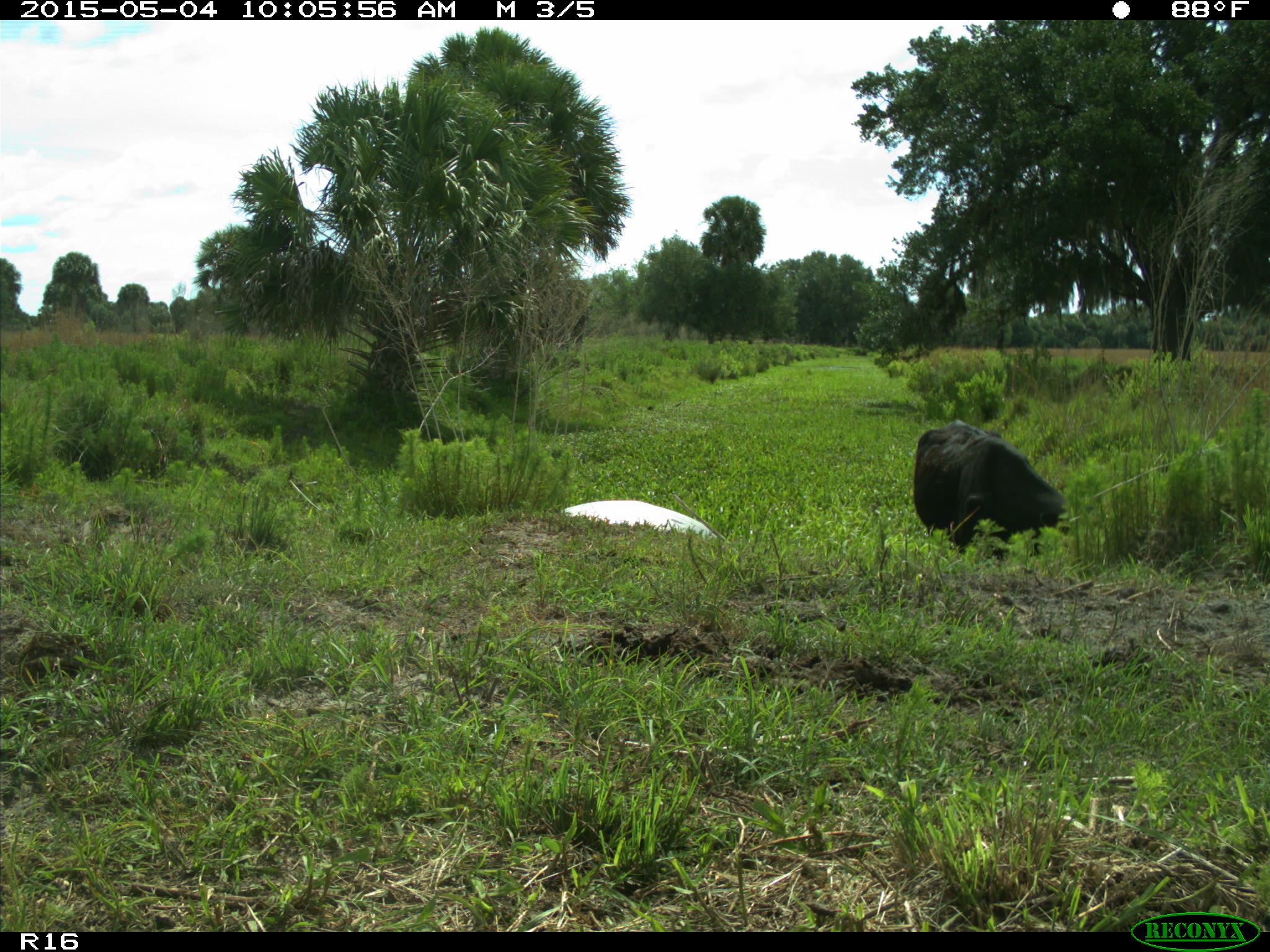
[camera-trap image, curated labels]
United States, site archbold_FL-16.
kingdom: Animalia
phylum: Chordata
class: Mammalia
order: Artiodactyla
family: Bovidae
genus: Bos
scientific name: Bos taurus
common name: domestic cow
Bos taurus (domestic cow).